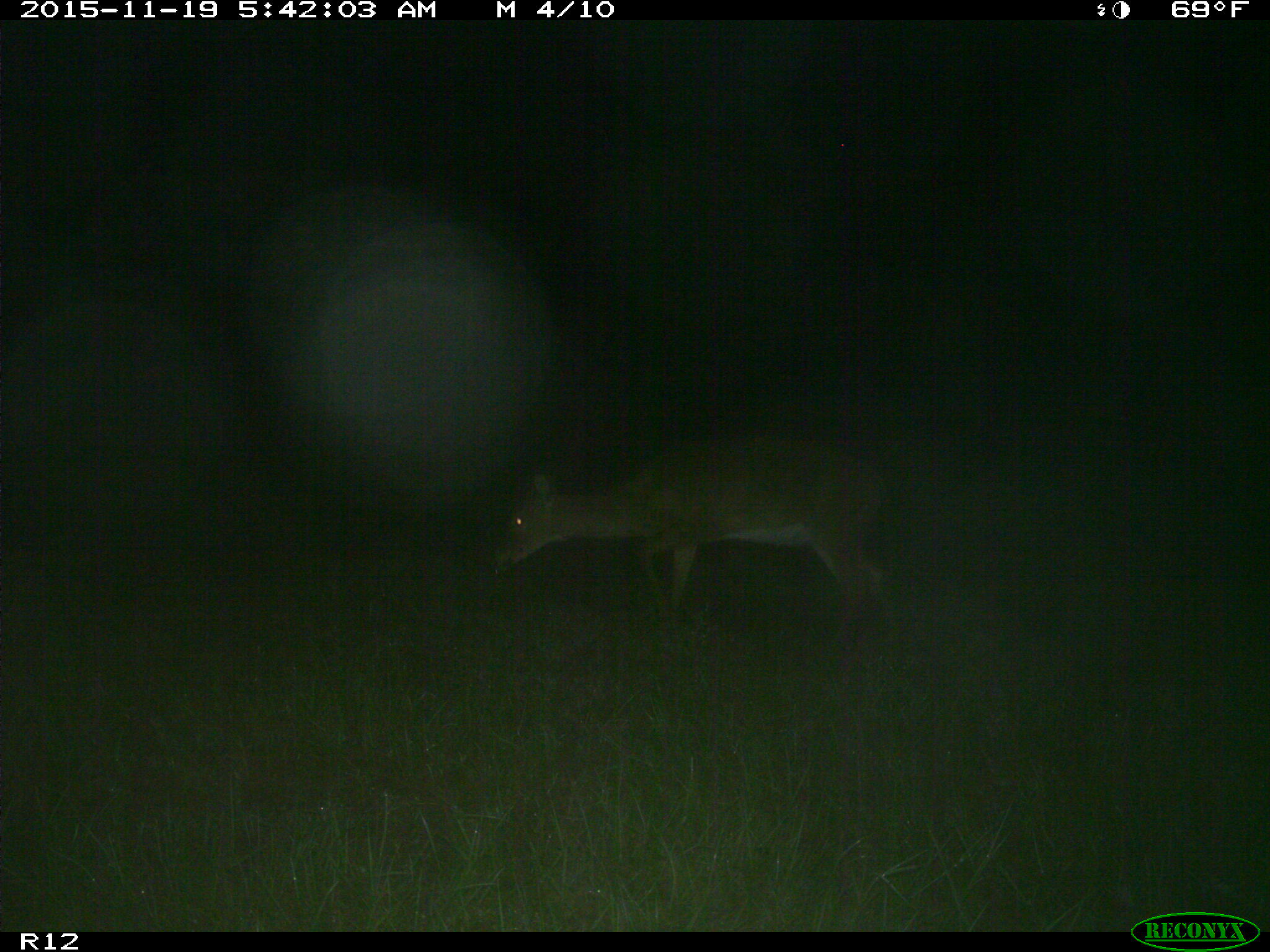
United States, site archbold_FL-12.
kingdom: Animalia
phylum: Chordata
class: Mammalia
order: Artiodactyla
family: Cervidae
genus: Odocoileus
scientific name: Odocoileus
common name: deer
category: unidentified deer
Unidentified deer (deer) (Odocoileus).